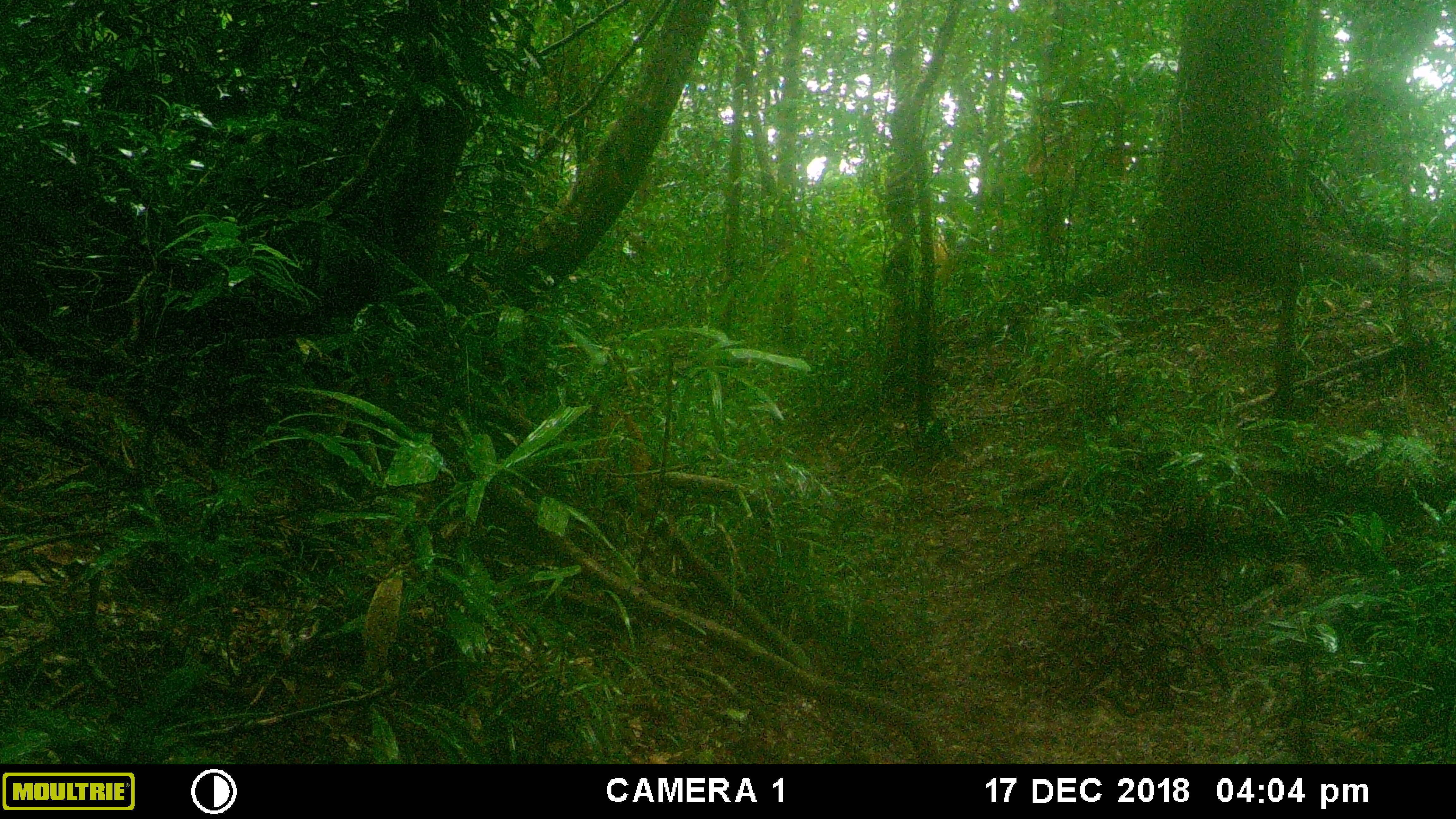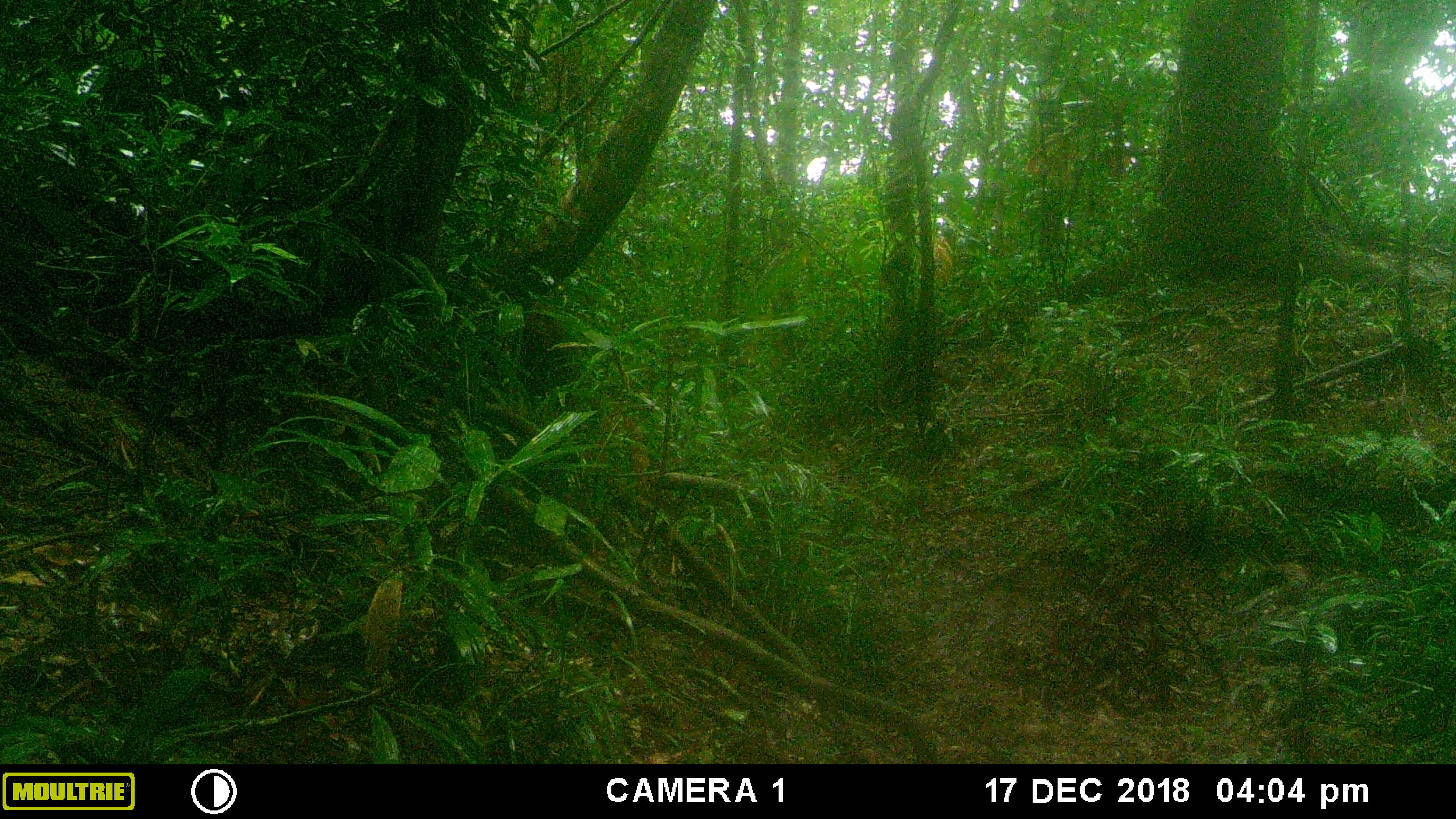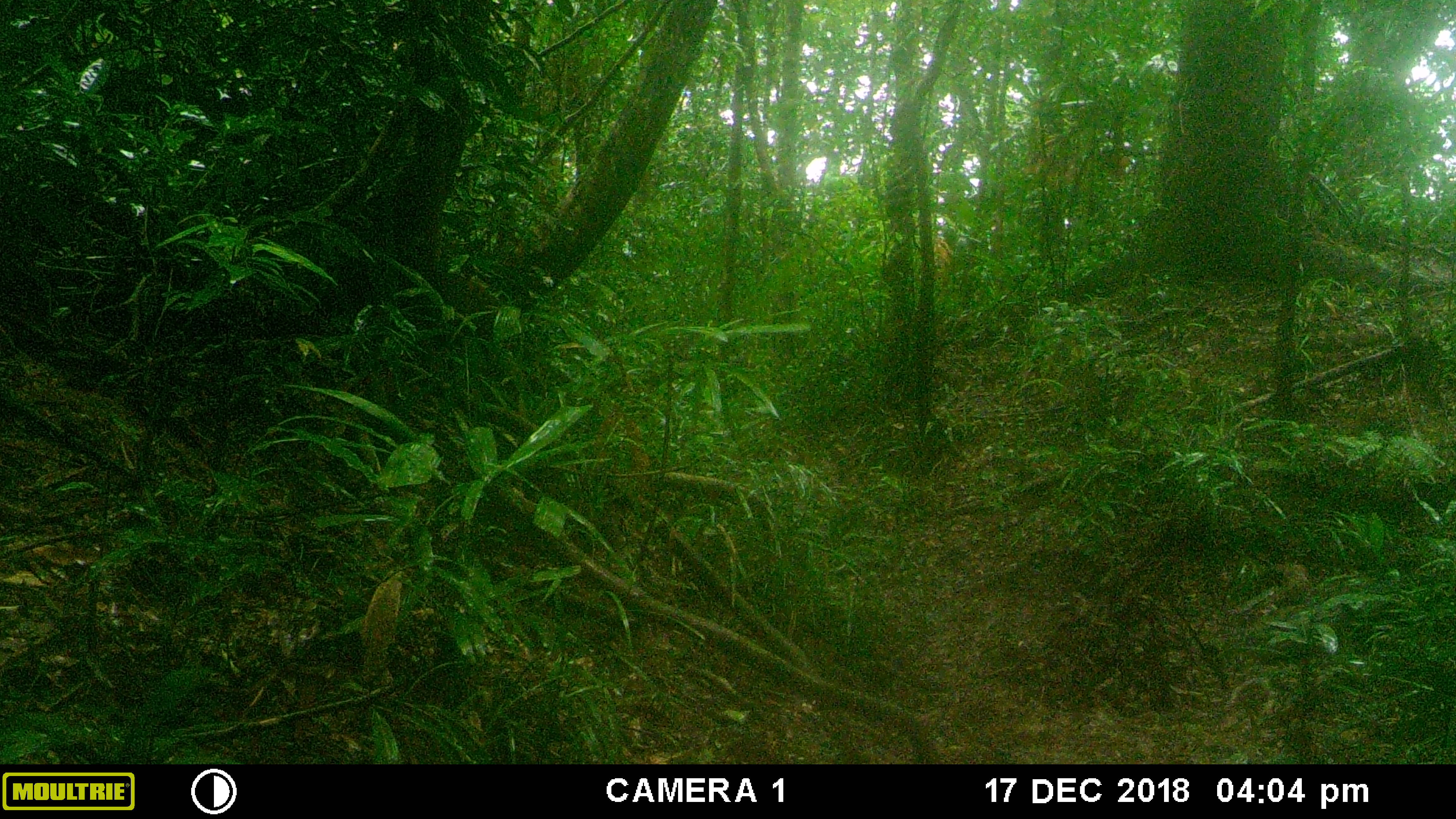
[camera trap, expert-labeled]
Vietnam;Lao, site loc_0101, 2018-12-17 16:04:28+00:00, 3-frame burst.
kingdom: Animalia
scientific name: Animalia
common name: animal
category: unidentified animal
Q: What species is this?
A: Unidentified animal (animal) (Animalia).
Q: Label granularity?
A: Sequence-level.